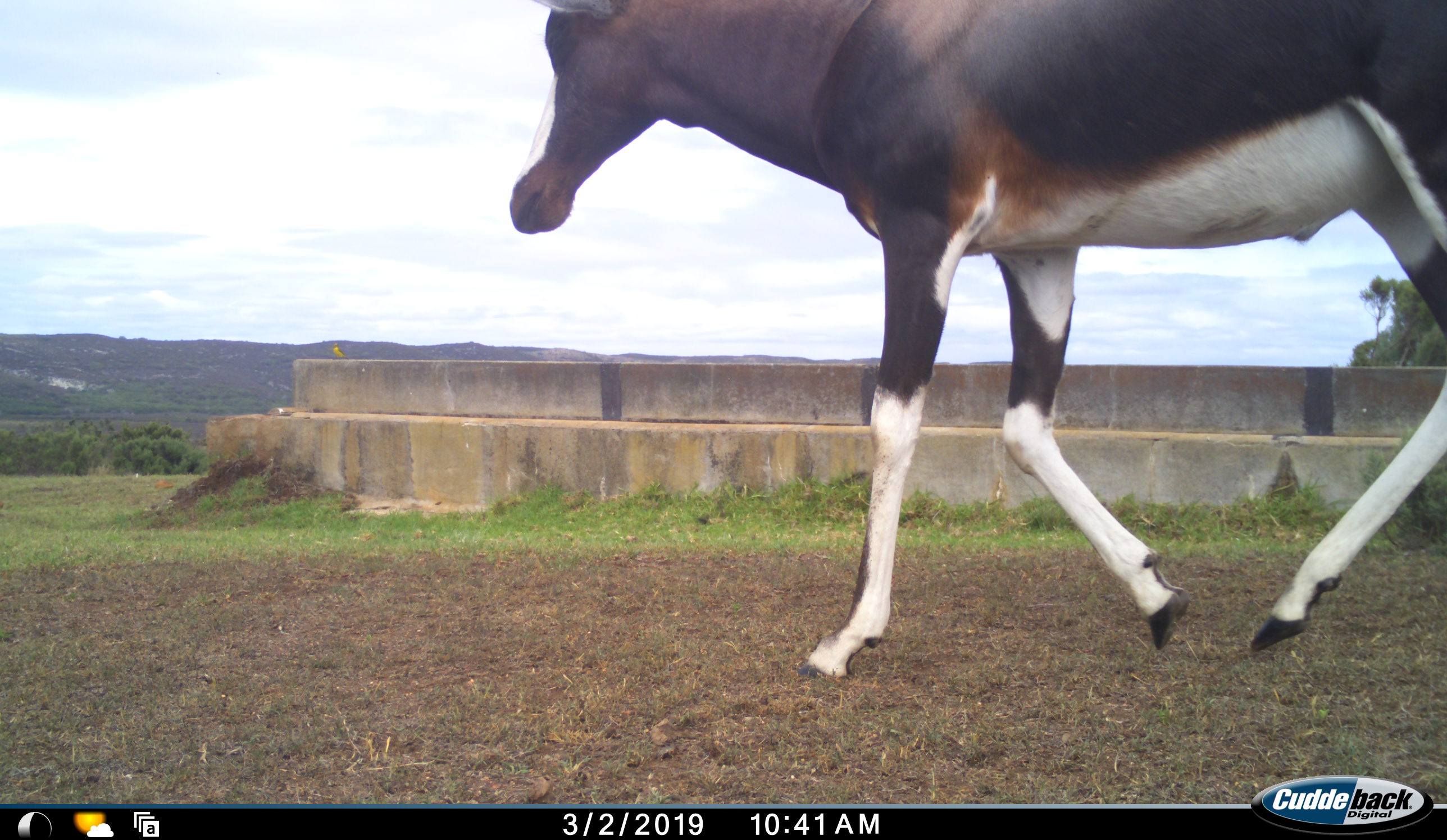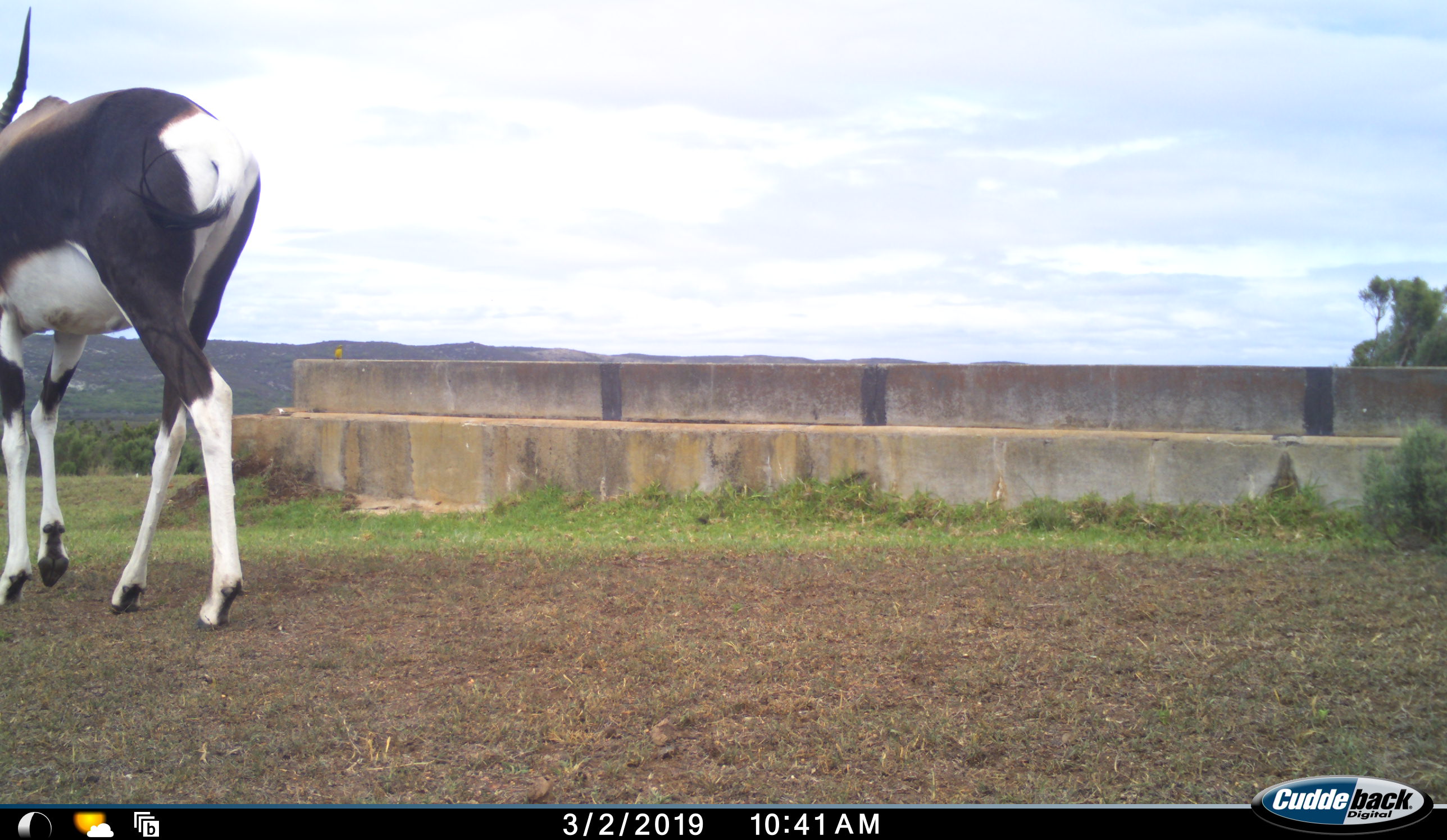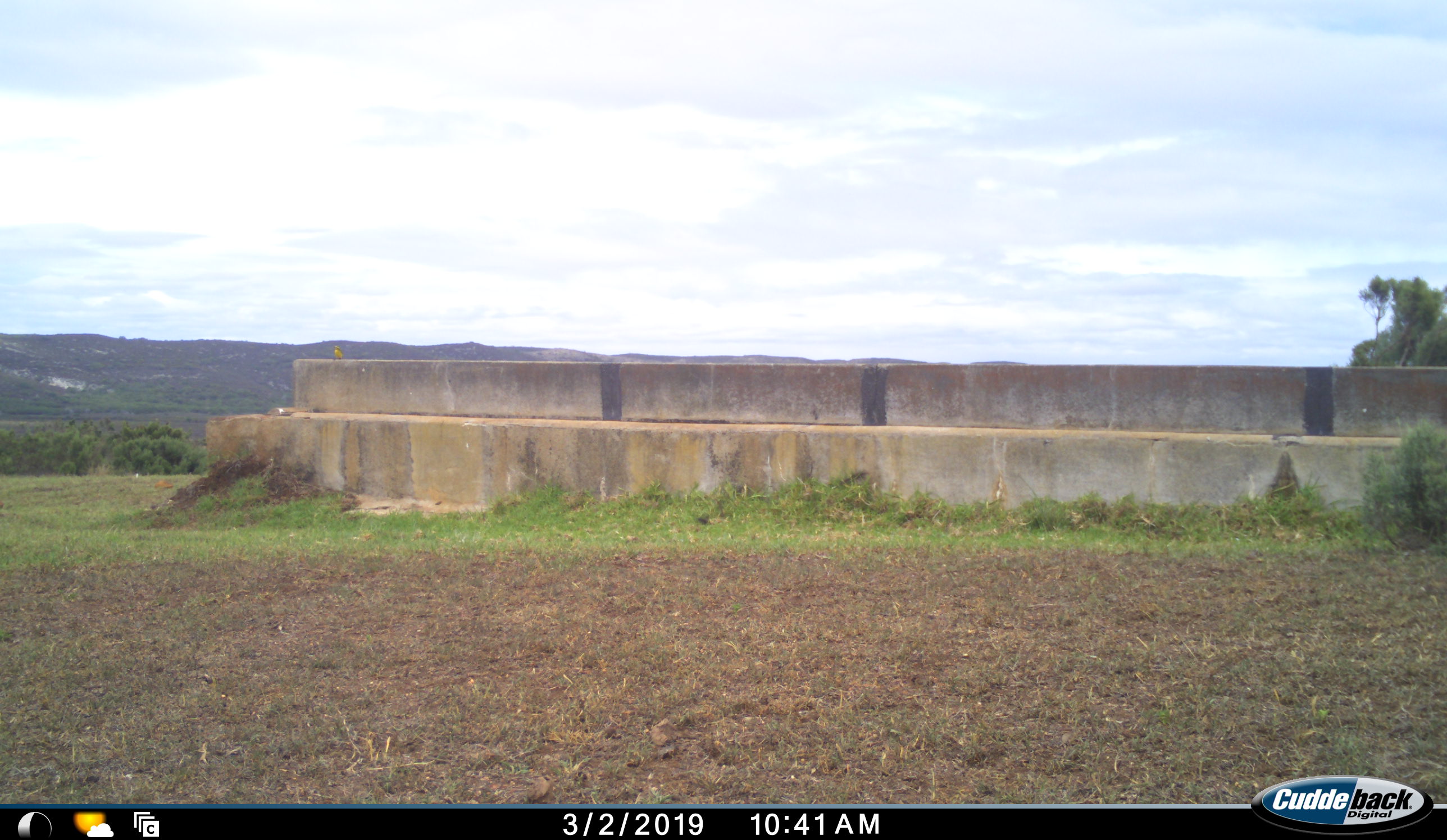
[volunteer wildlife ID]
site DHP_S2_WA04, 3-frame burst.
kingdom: Animalia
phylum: Chordata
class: Mammalia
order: Artiodactyla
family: Bovidae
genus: Damaliscus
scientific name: Damaliscus pygargus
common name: bontebok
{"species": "bontebok (Damaliscus pygargus)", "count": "1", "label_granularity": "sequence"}